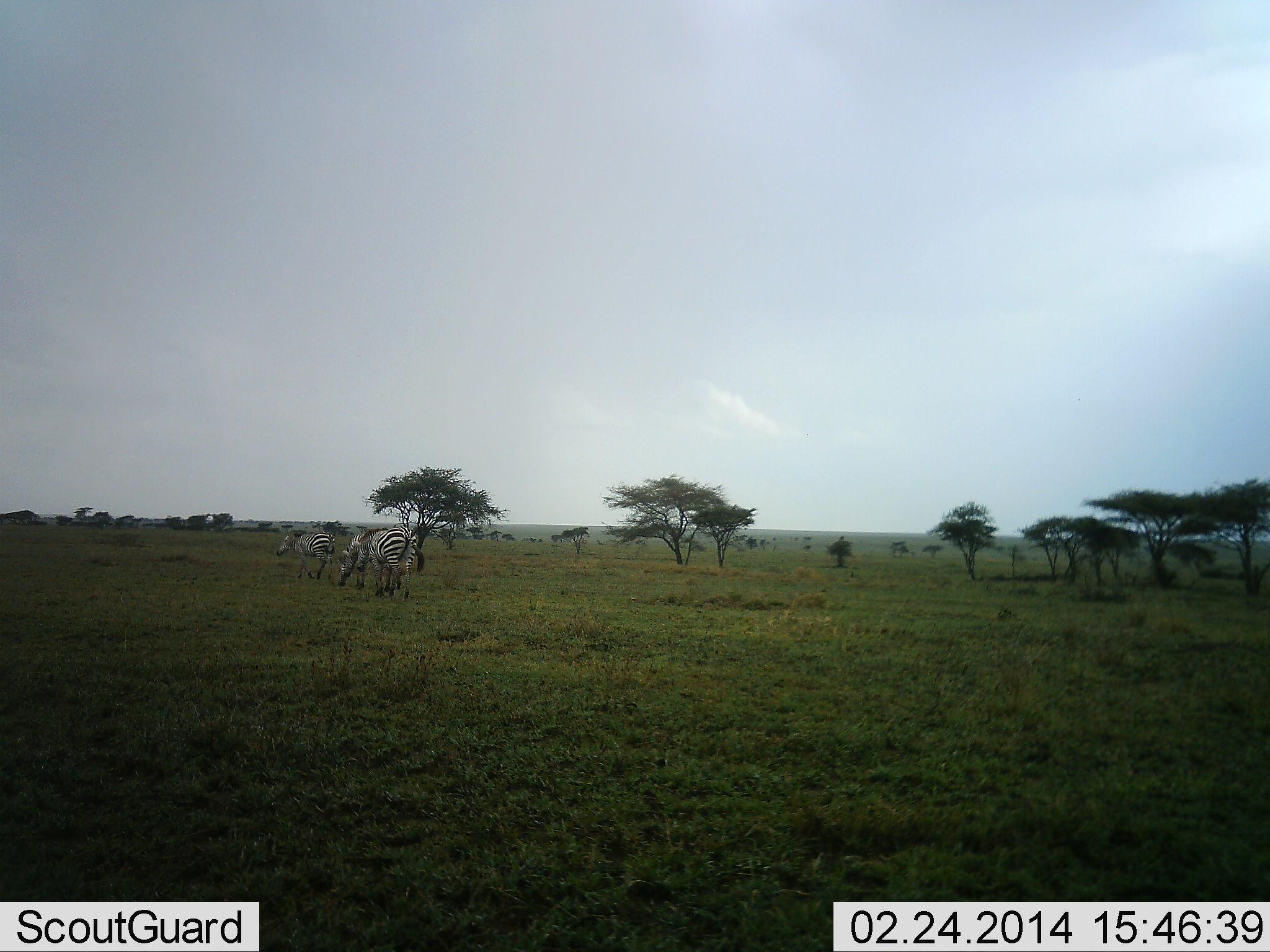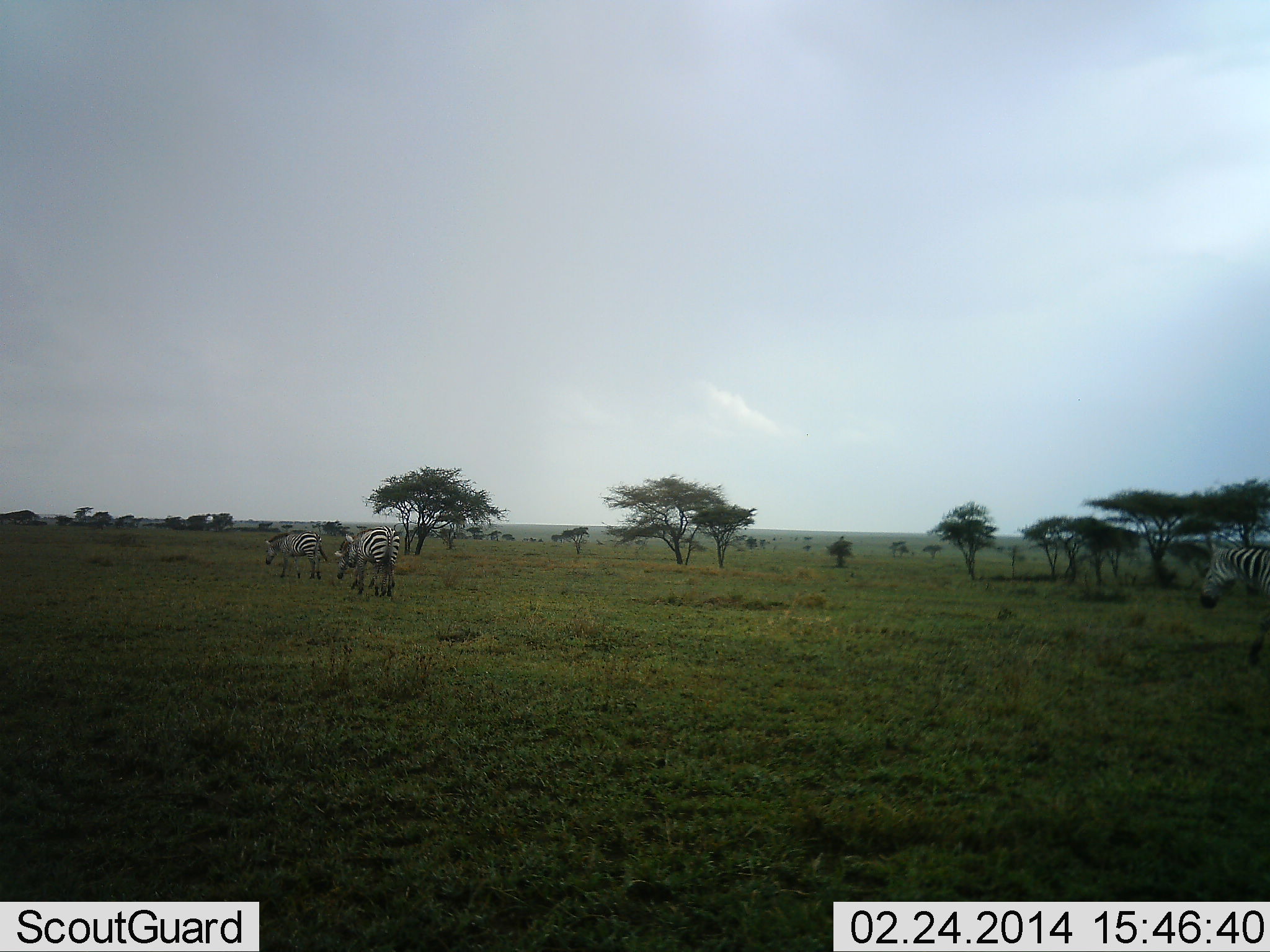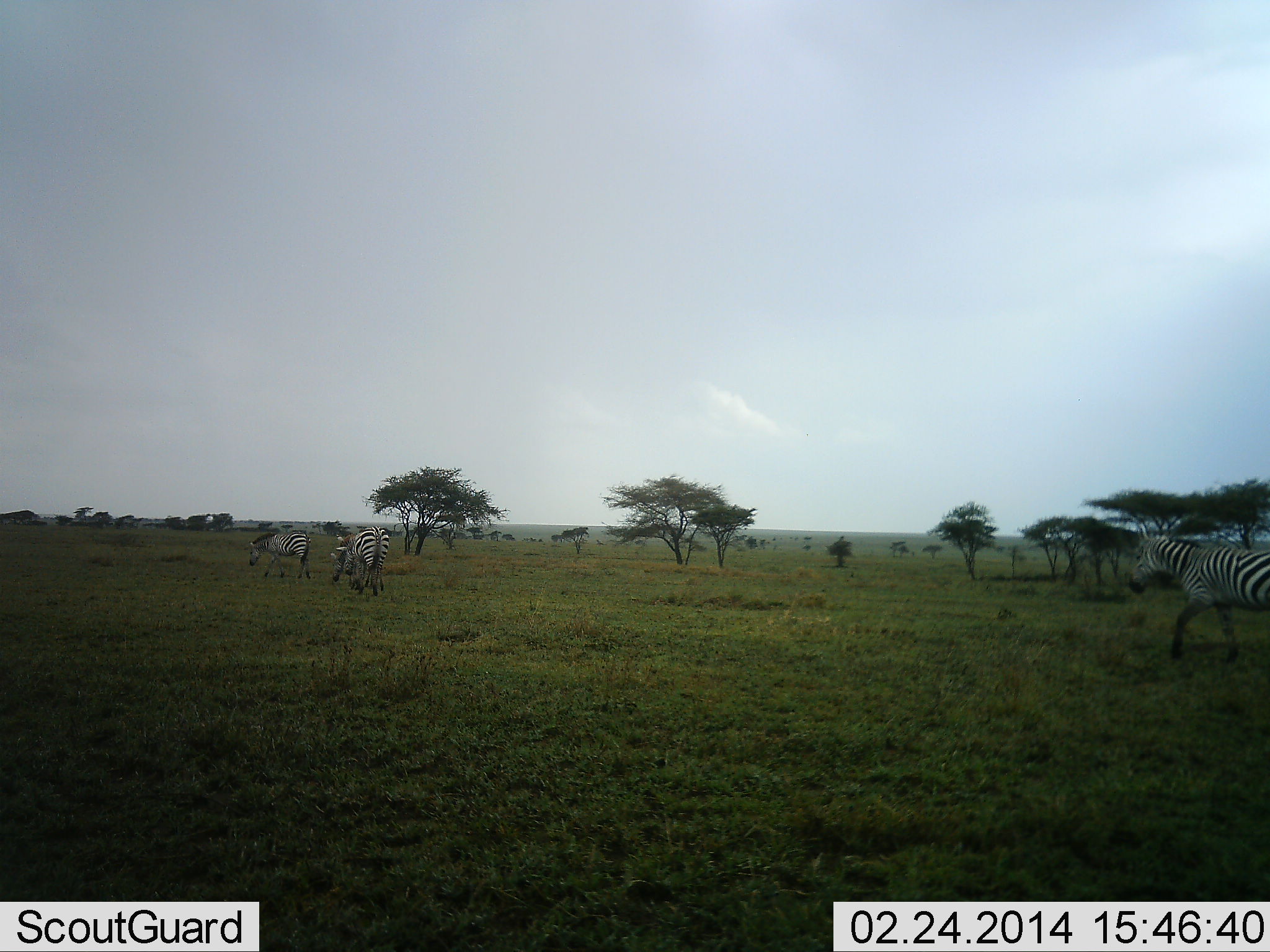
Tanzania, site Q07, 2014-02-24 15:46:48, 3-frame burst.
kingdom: Animalia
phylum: Chordata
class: Mammalia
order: Perissodactyla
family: Equidae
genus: Equus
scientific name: Equus quagga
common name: plains zebra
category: zebra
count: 4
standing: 20%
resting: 0%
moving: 70%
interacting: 0%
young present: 0%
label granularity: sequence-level